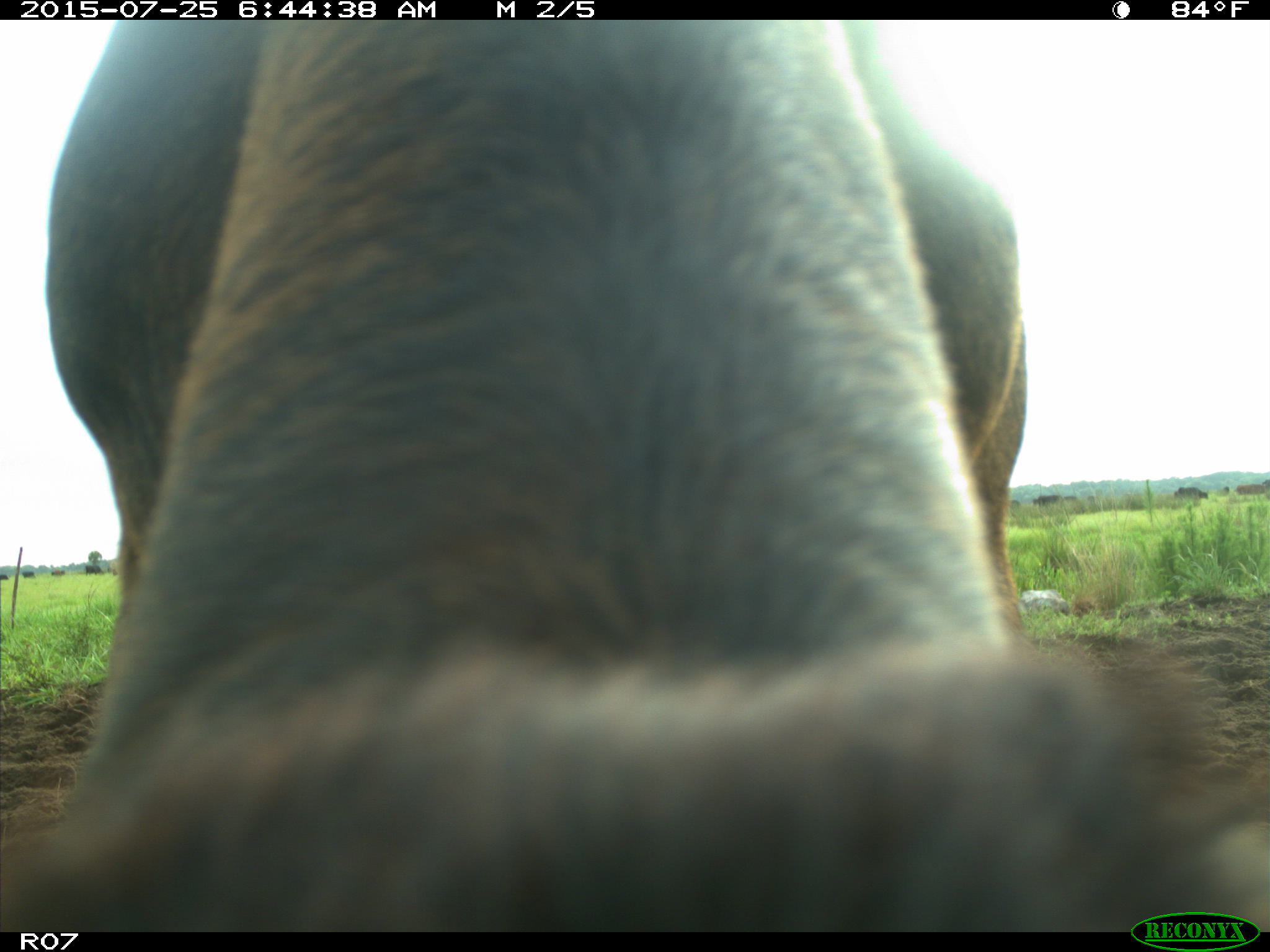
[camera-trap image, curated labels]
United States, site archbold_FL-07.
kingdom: Animalia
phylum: Chordata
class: Mammalia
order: Artiodactyla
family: Bovidae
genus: Bos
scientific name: Bos taurus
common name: domestic cow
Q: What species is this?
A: Bos taurus (domestic cow).